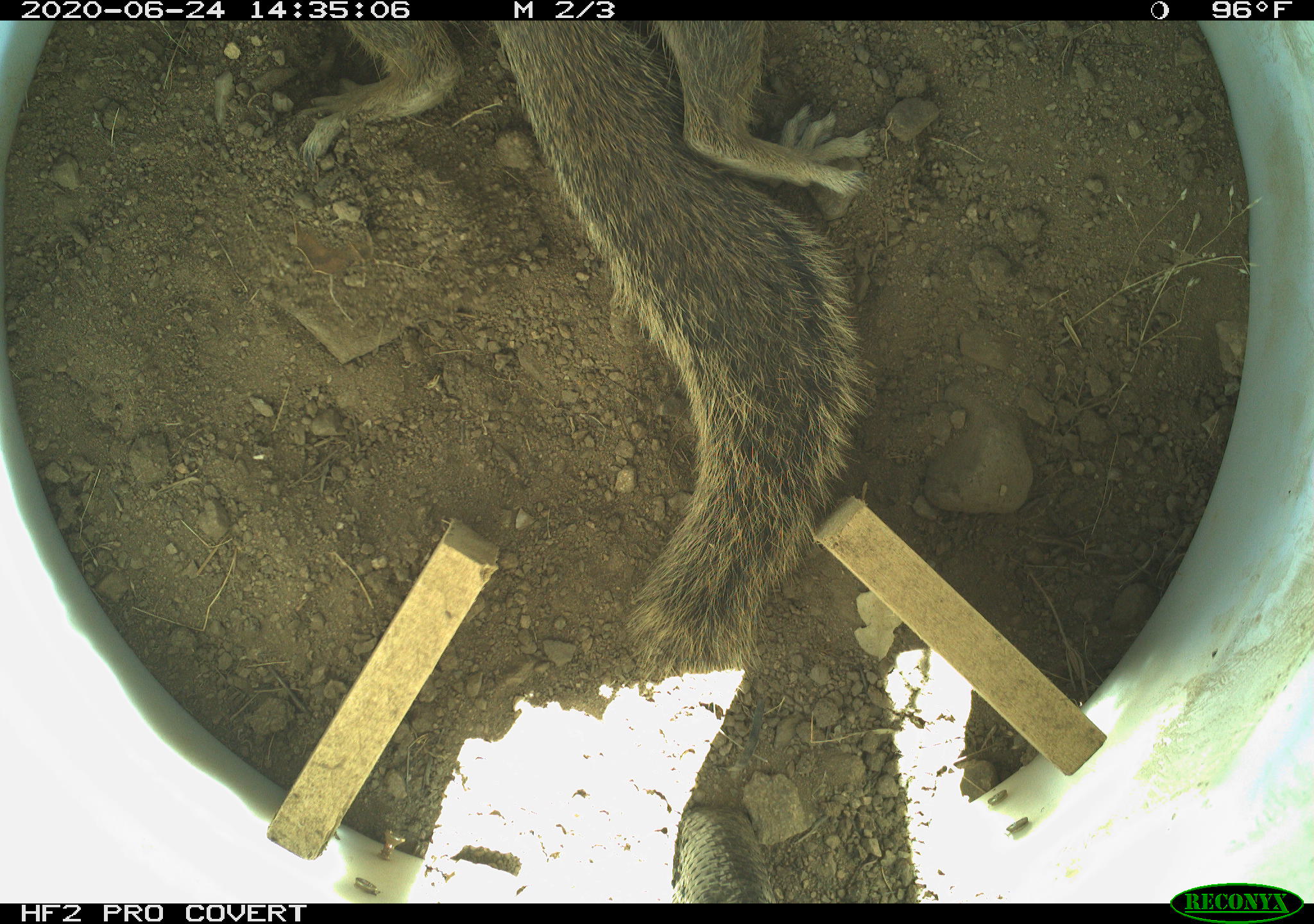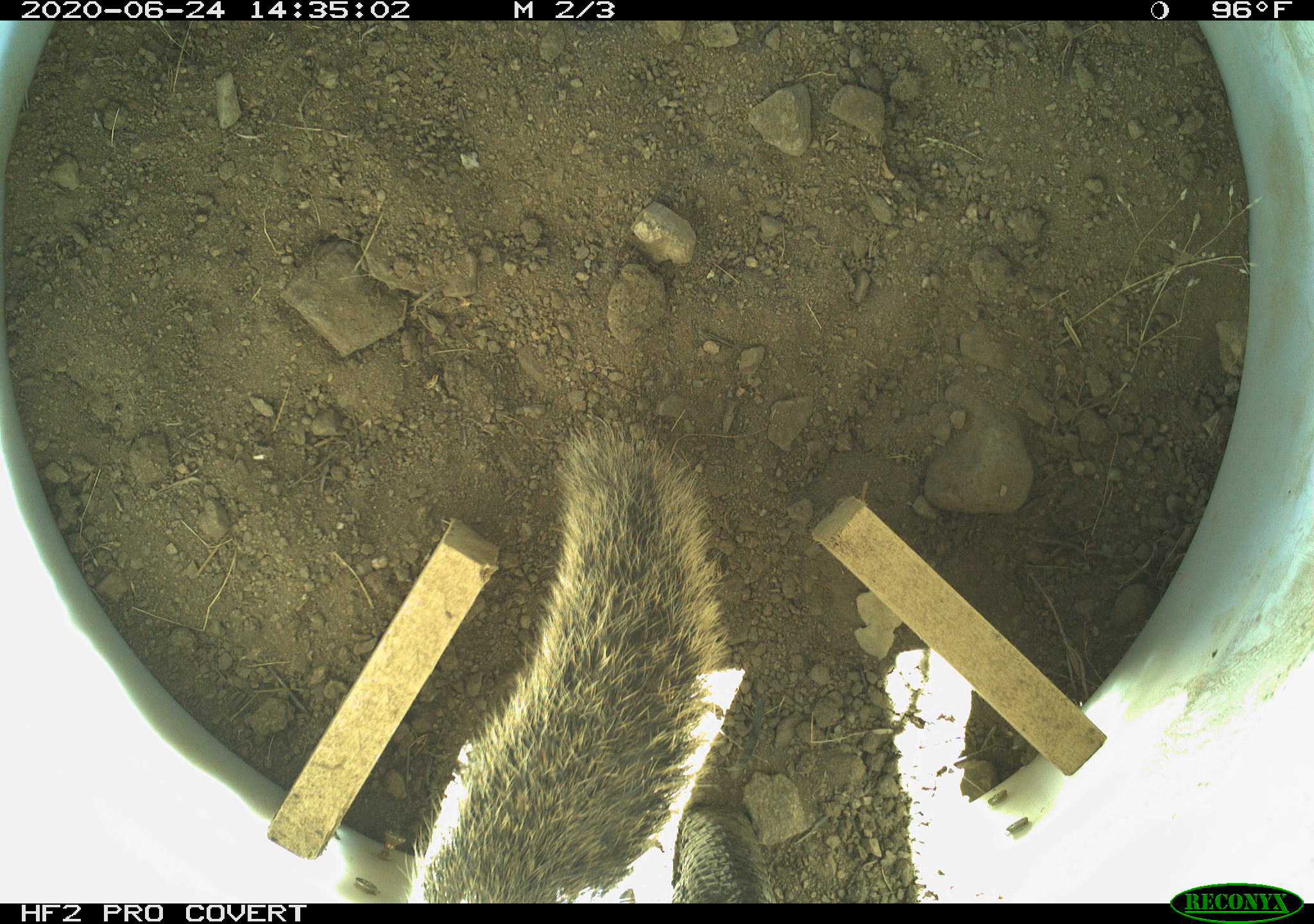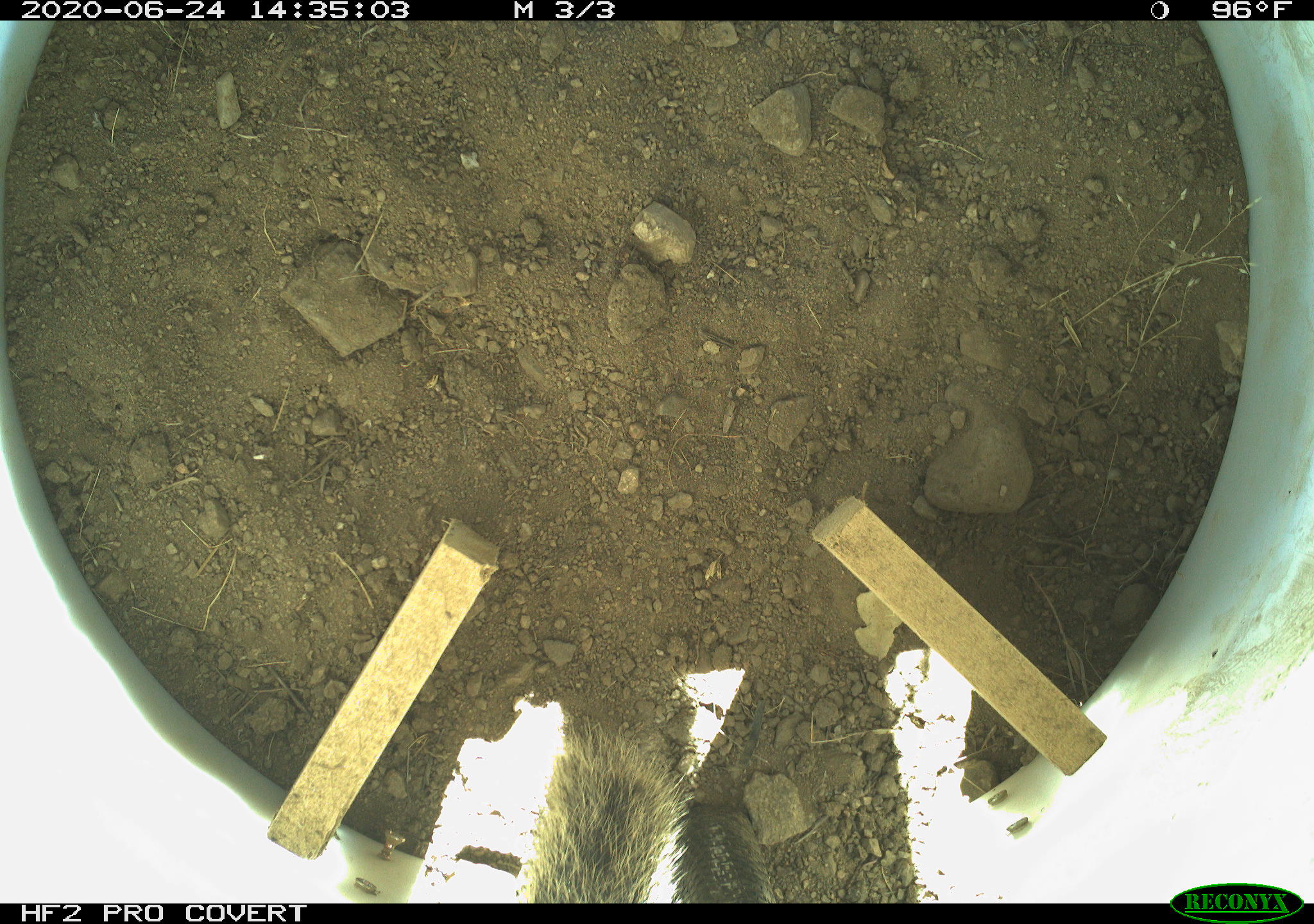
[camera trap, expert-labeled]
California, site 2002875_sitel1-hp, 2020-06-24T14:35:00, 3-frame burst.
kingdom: Animalia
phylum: Chordata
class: Mammalia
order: Rodentia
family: Sciuridae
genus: Otospermophilus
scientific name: Otospermophilus beecheyi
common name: california ground squirrel